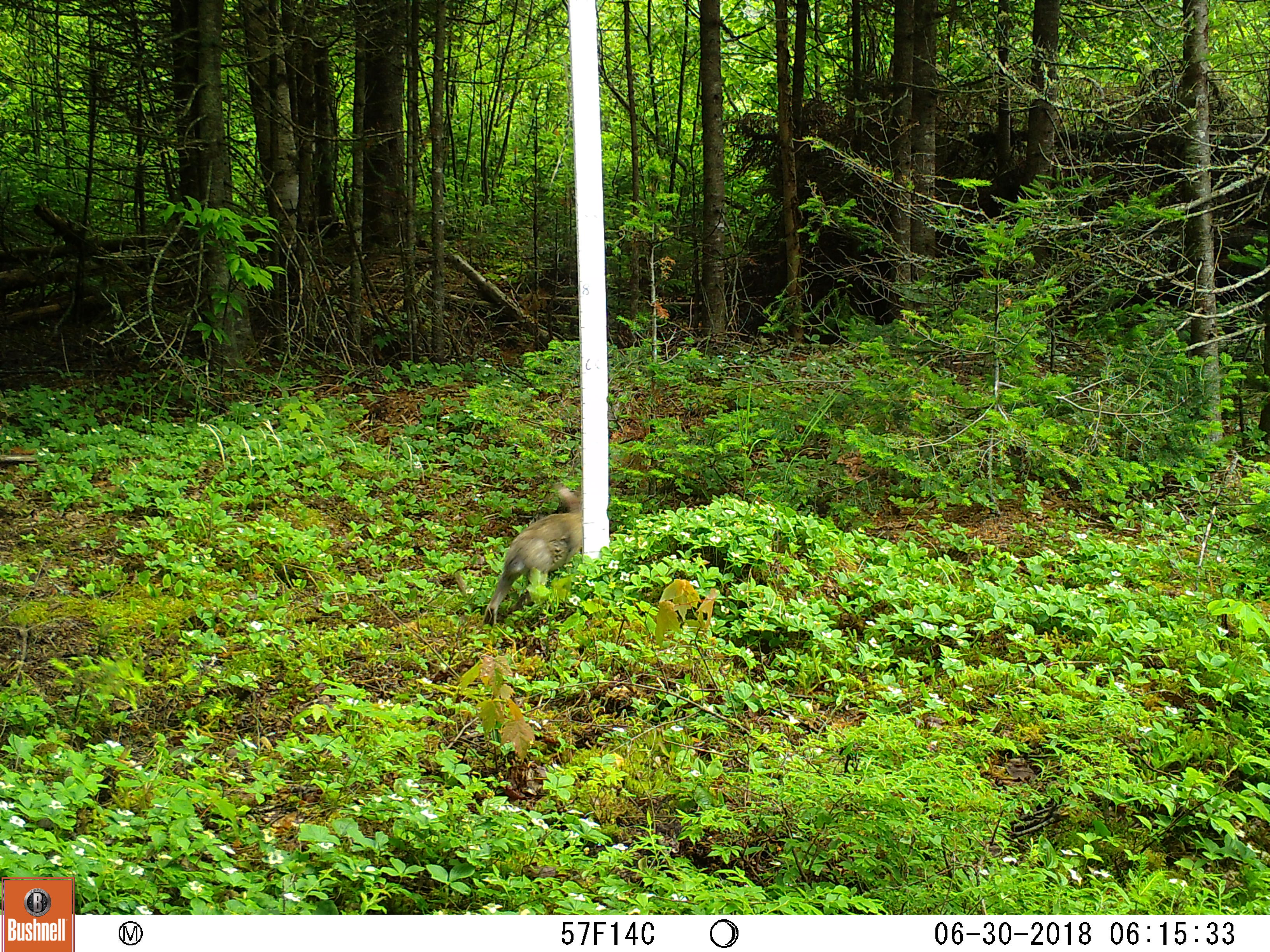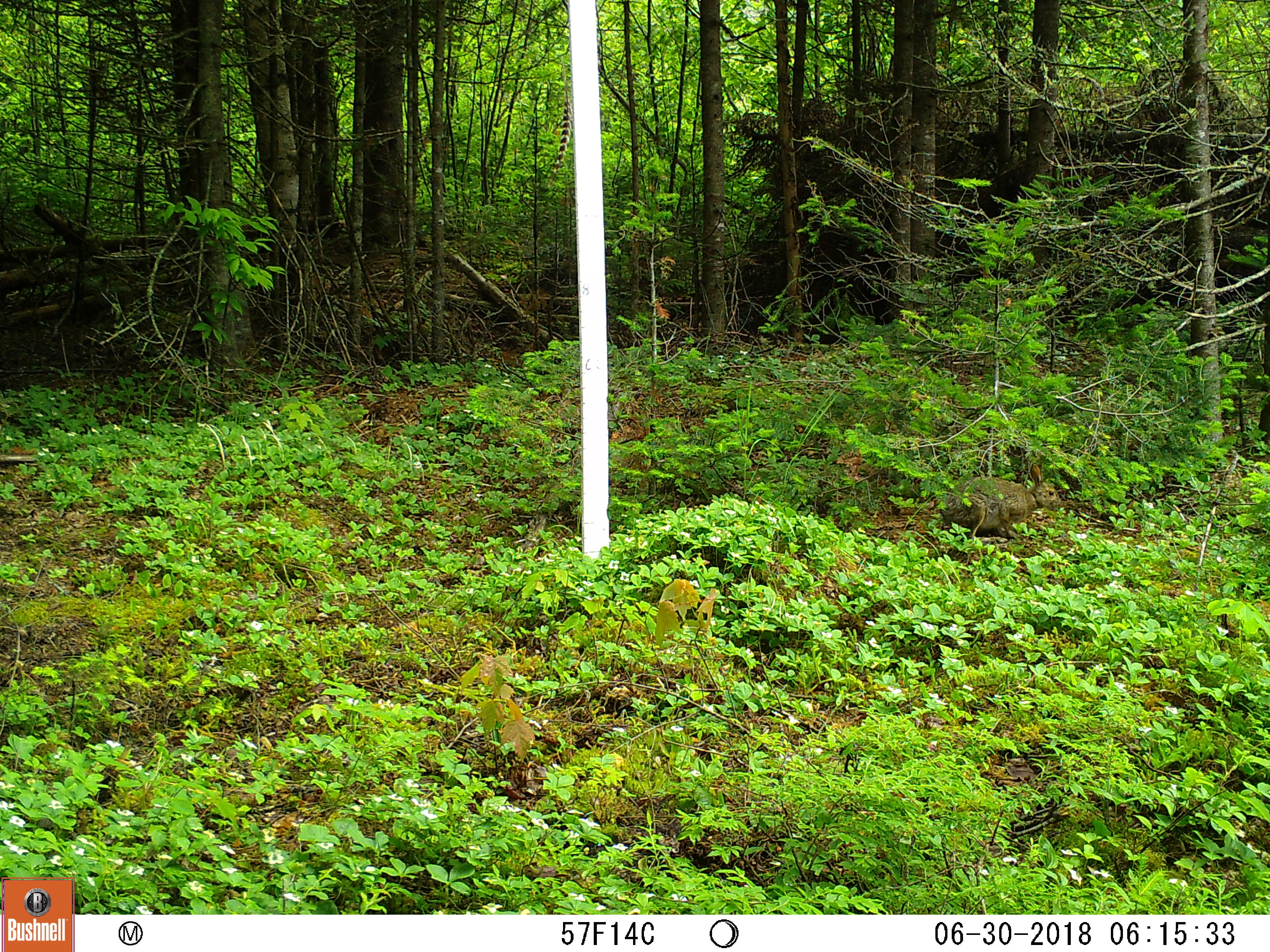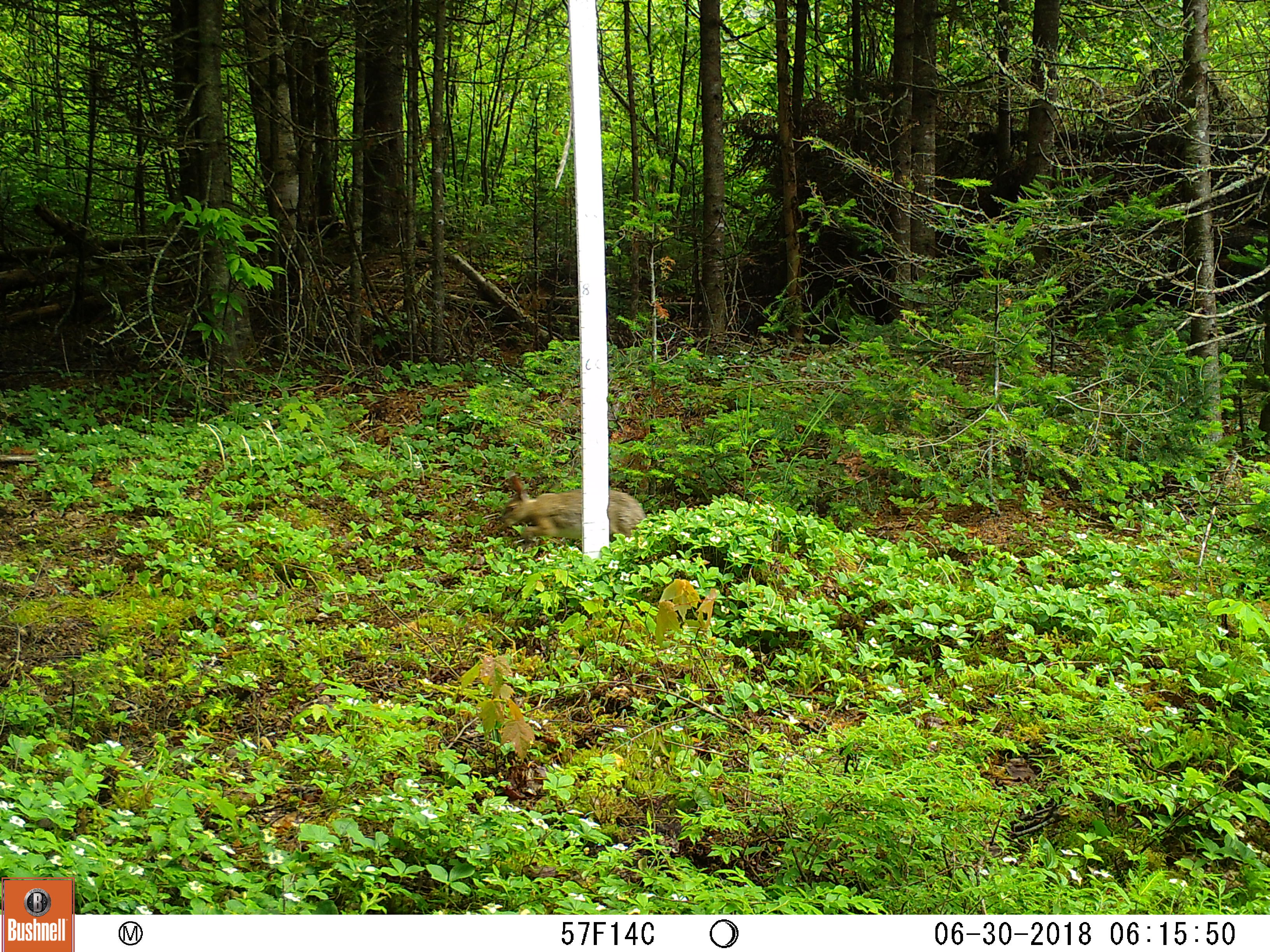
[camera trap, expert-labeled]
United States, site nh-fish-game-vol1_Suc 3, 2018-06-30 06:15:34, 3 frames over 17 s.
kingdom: Animalia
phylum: Chordata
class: Mammalia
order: Lagomorpha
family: Leporidae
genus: Lepus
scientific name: Lepus americanus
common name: snowshoe hare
Snowshoe hare (Lepus americanus).